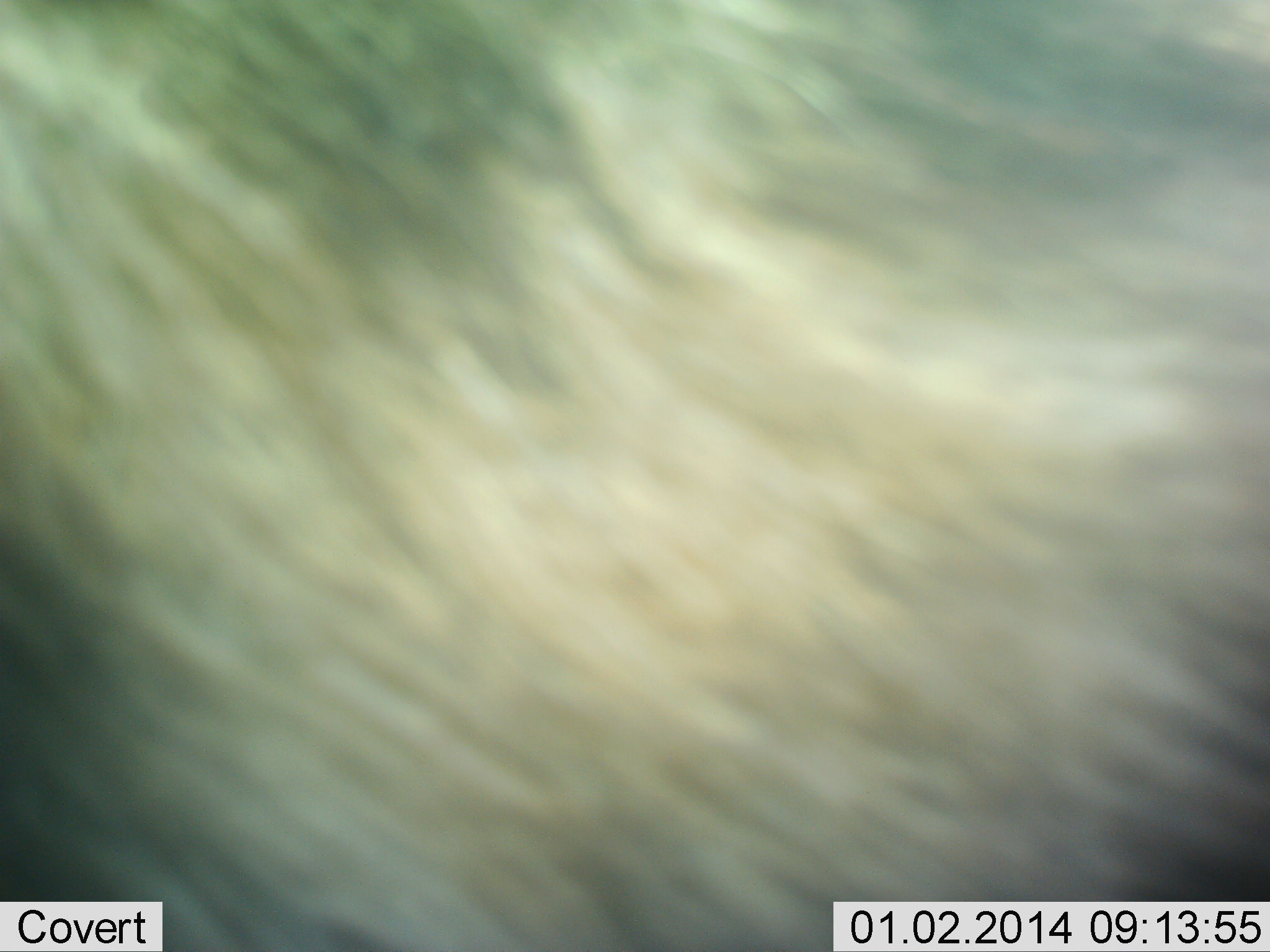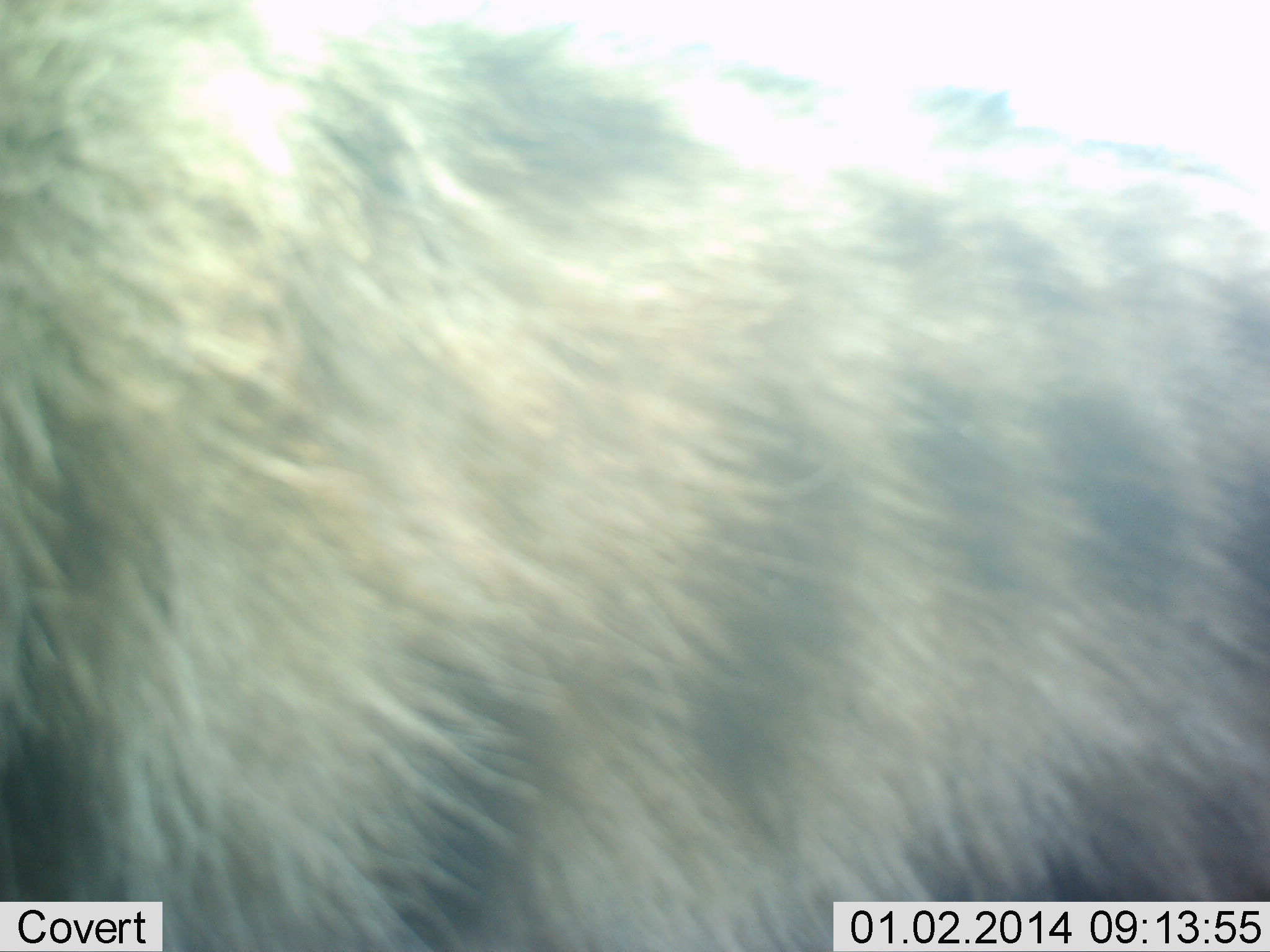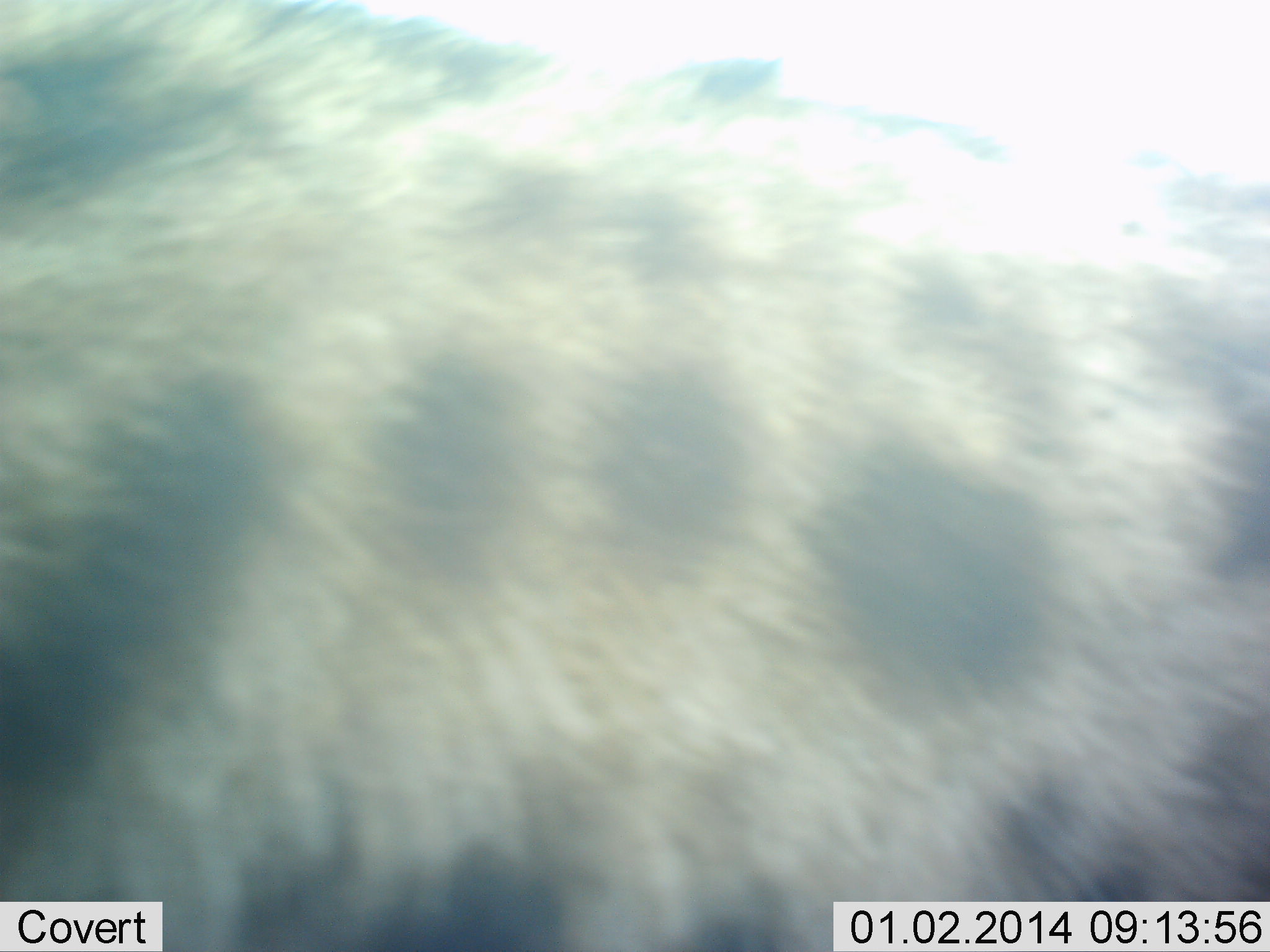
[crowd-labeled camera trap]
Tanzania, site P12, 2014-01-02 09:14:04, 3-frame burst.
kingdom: Animalia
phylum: Chordata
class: Mammalia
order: Carnivora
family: Hyaenidae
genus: Crocuta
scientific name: Crocuta crocuta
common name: spotted hyena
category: hyenaspotted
Hyenaspotted (spotted hyena) (Crocuta crocuta), count 1. Behavior (volunteer vote fractions): standing 40%, resting 10%, moving 40%, interacting 10%. Young present (vote fraction): 0%. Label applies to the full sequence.